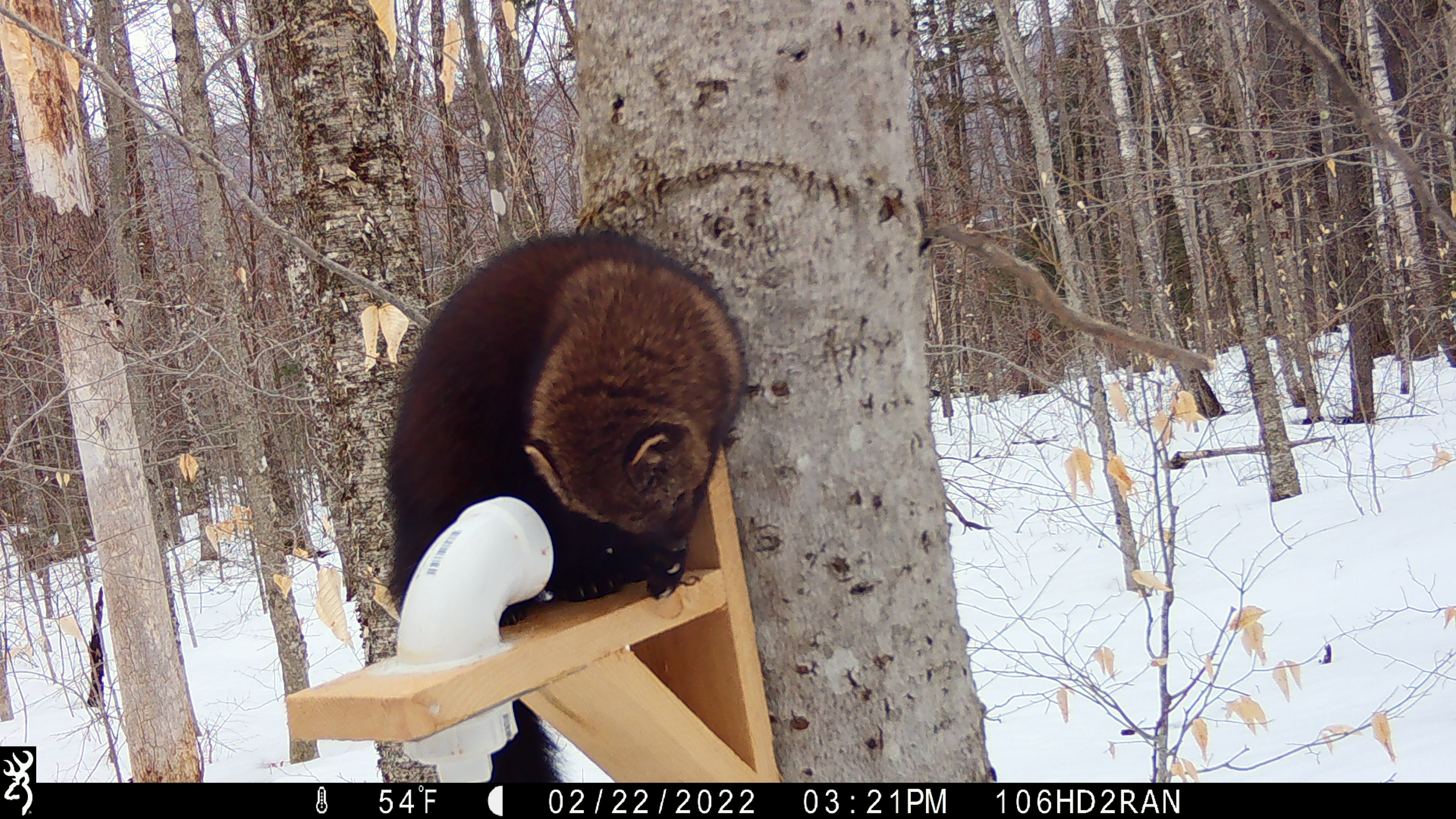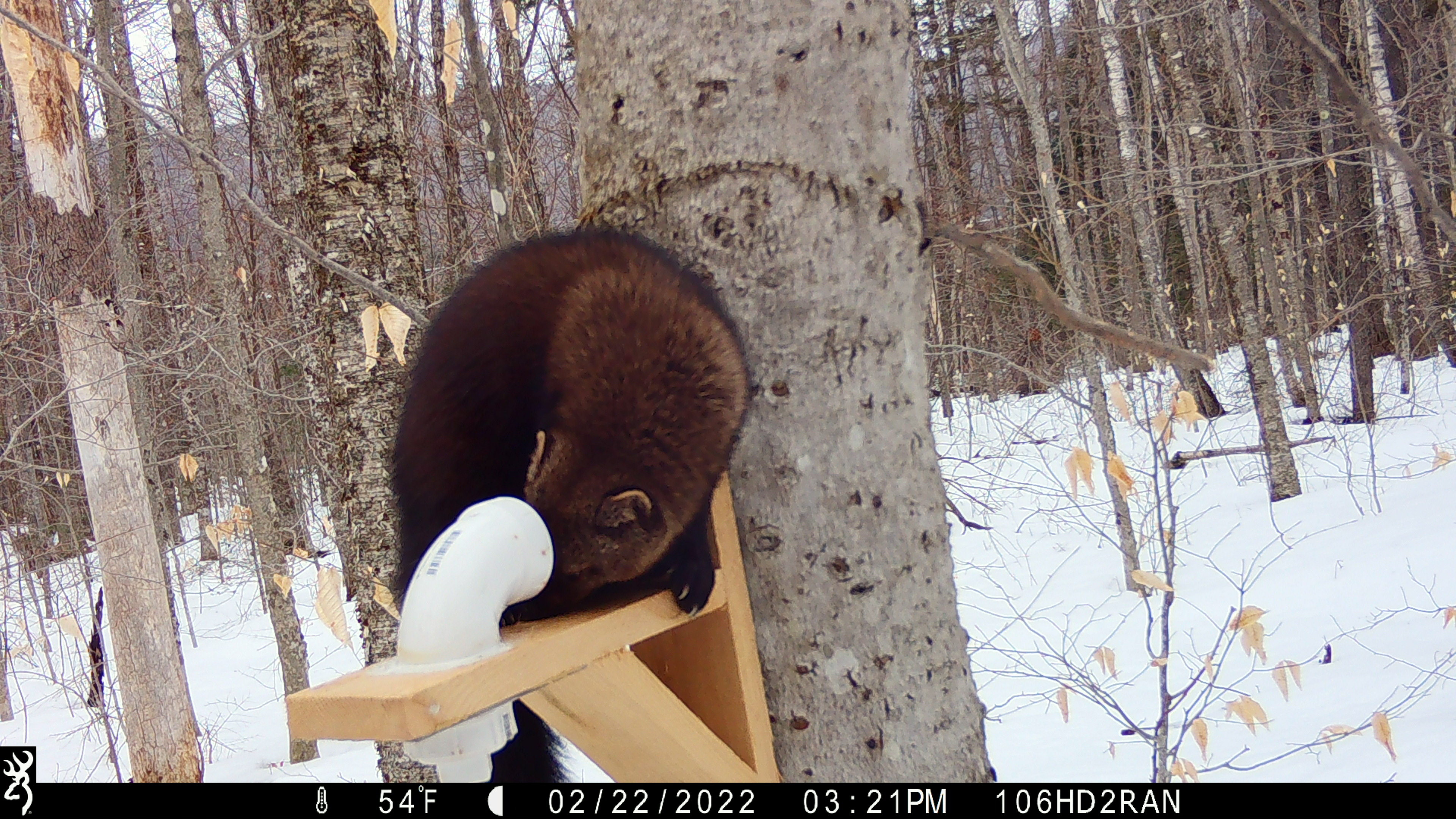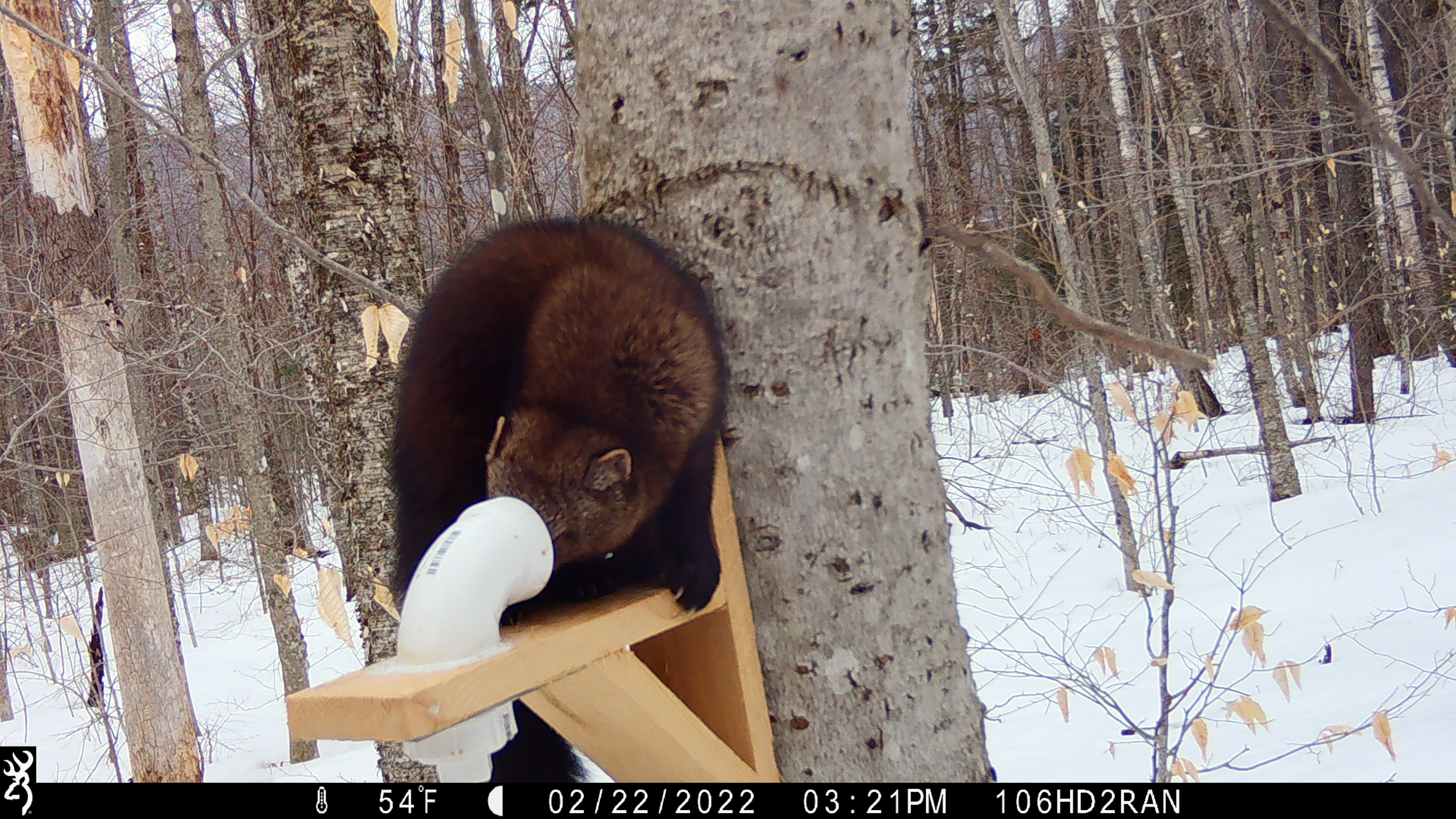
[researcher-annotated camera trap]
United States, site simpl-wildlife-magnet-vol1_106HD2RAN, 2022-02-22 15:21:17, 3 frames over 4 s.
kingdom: Animalia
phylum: Chordata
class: Mammalia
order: Carnivora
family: Mustelidae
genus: Pekania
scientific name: Pekania pennanti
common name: fisher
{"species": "fisher (Pekania pennanti)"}